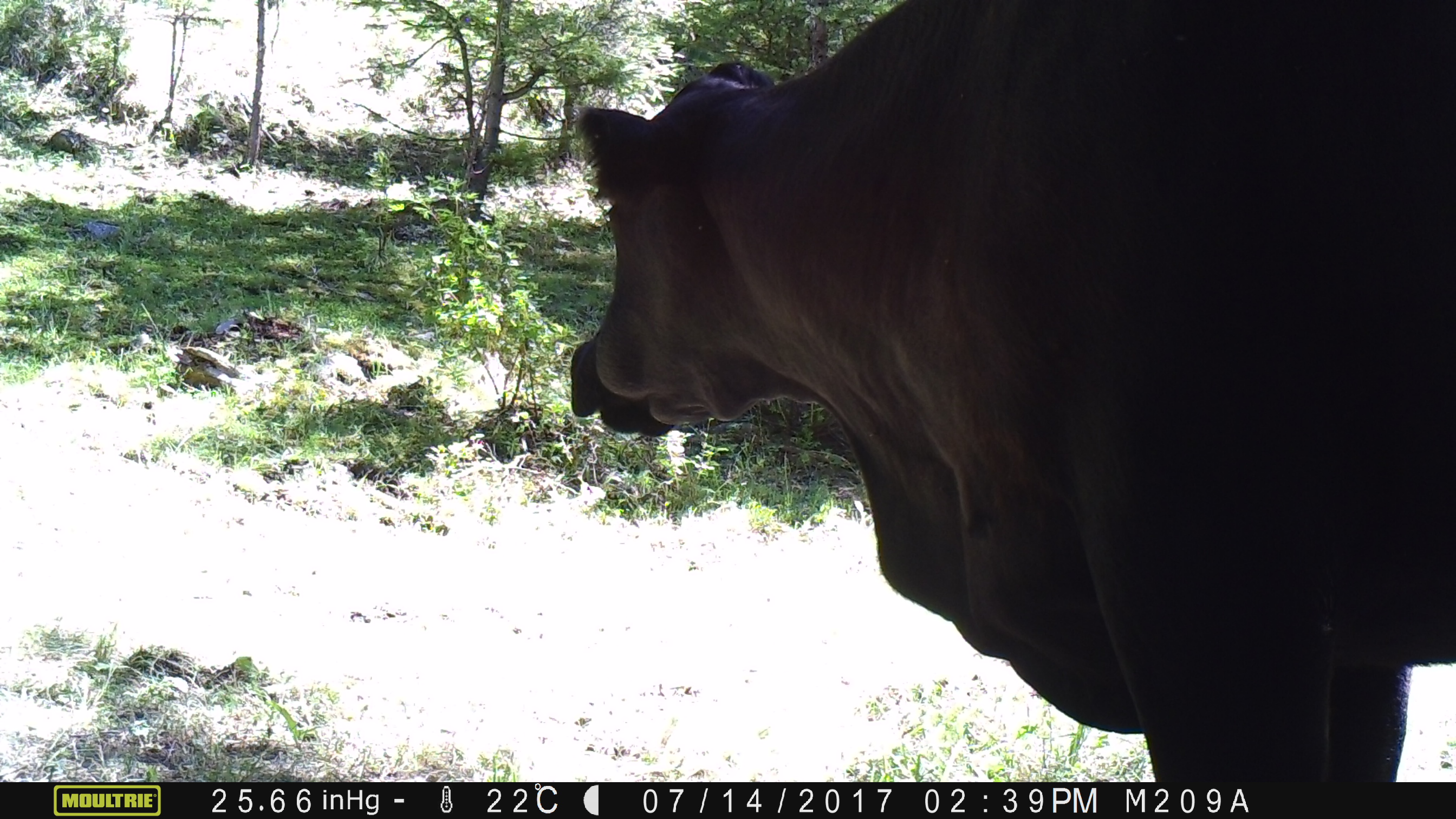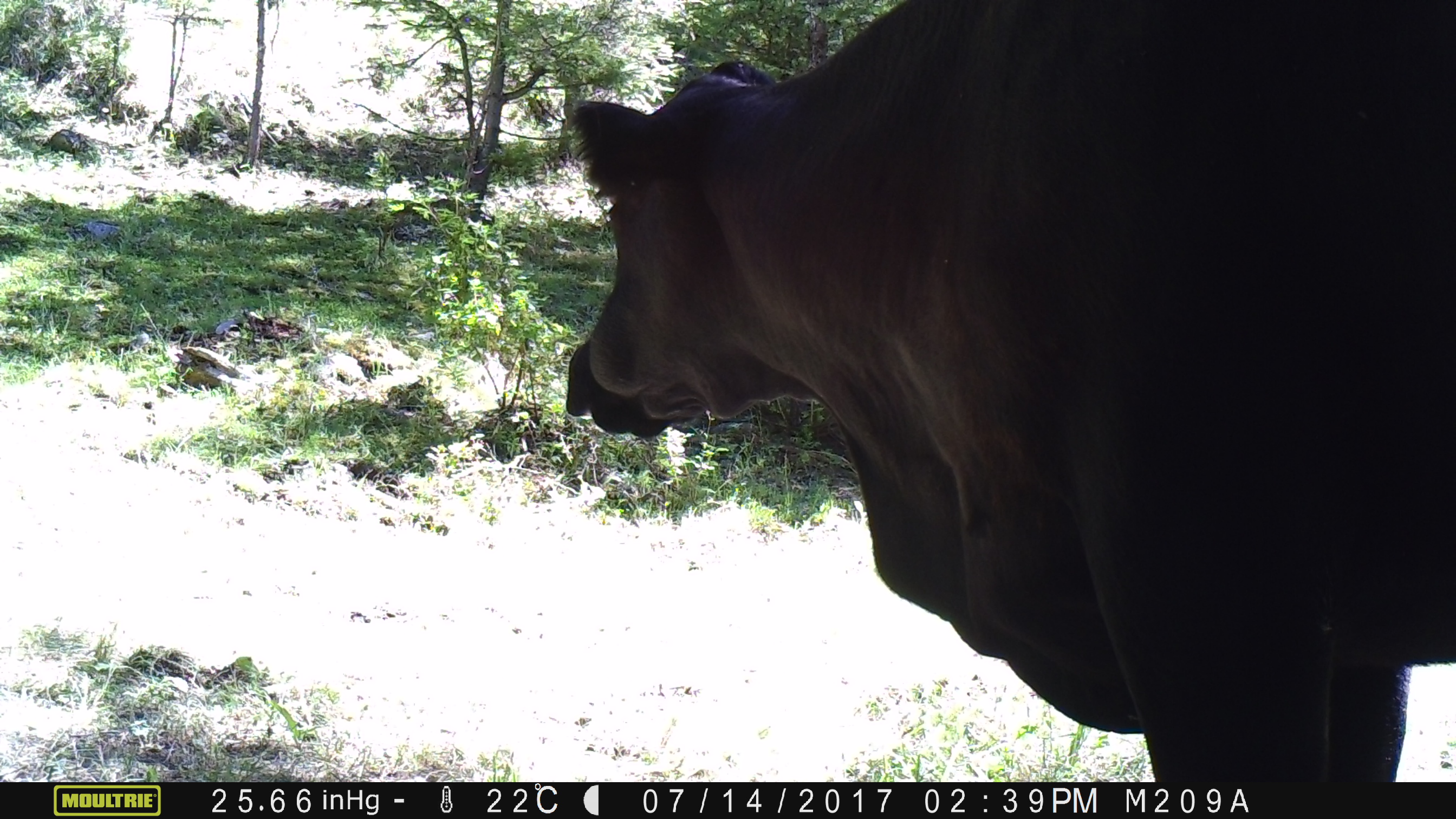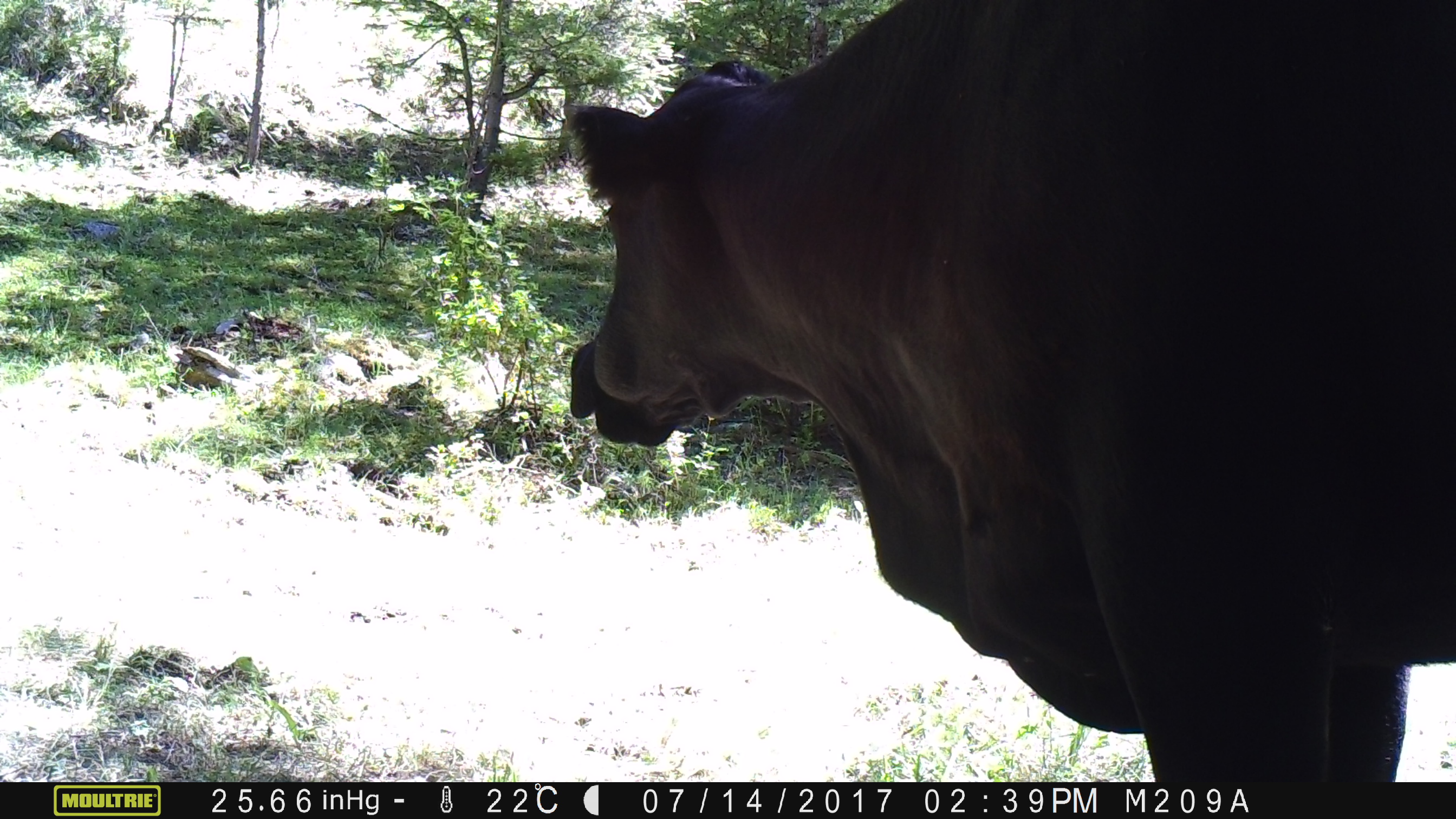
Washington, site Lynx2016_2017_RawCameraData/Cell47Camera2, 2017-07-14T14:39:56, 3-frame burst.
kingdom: Animalia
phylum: Chordata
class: Mammalia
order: Artiodactyla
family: Bovidae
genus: Bos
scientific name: Bos taurus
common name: domestic cattle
Domestic cattle (Bos taurus). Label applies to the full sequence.